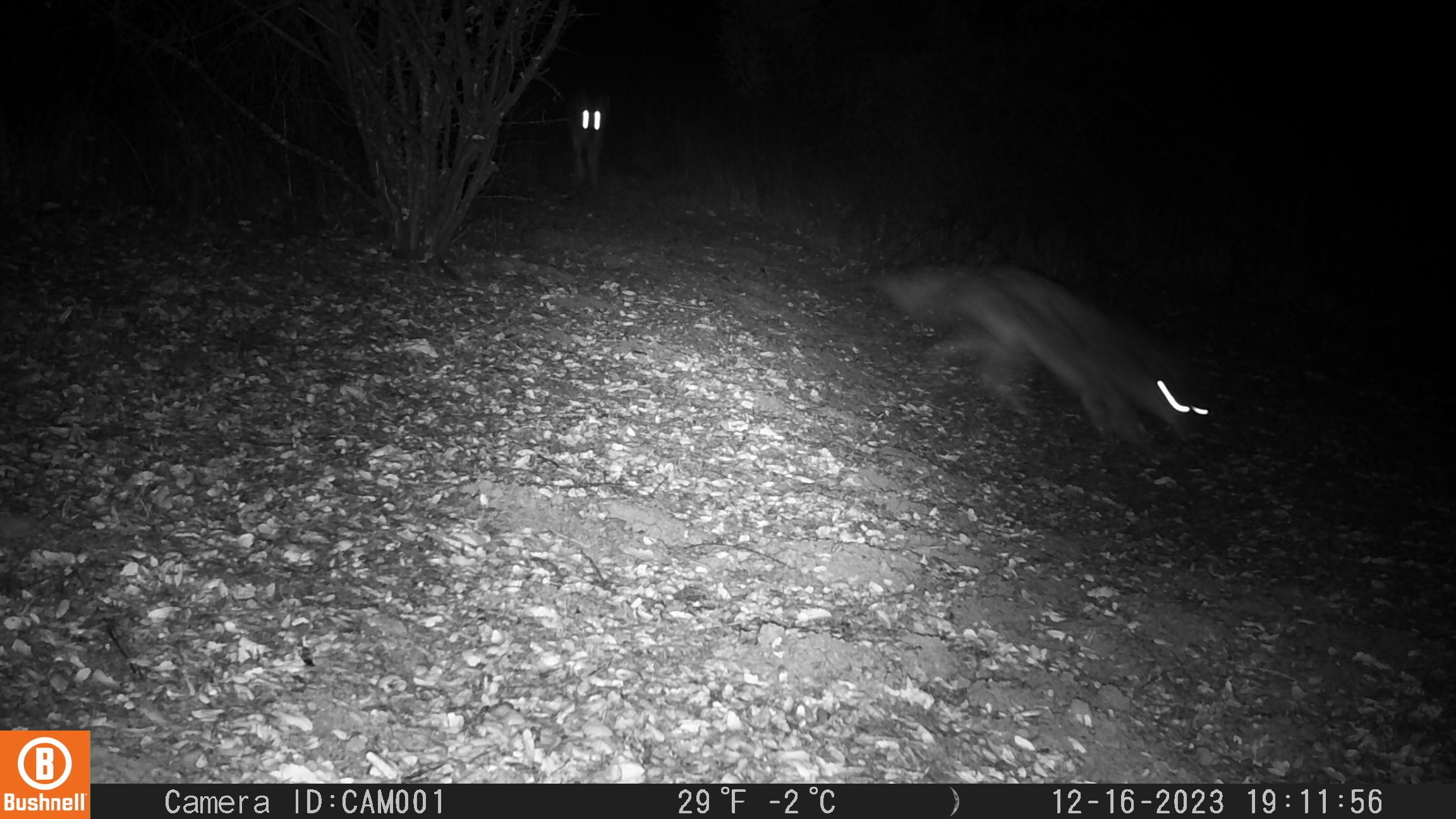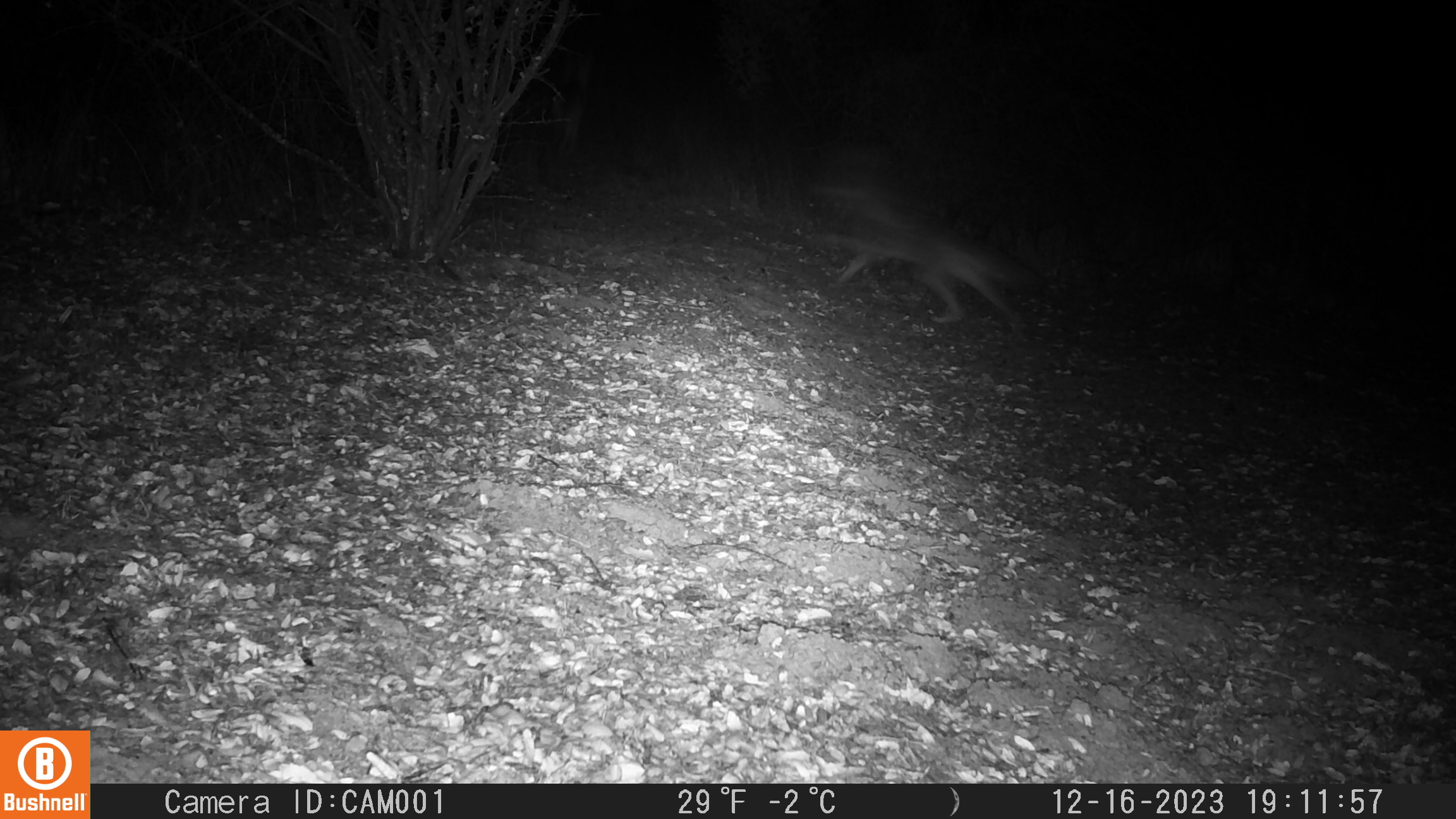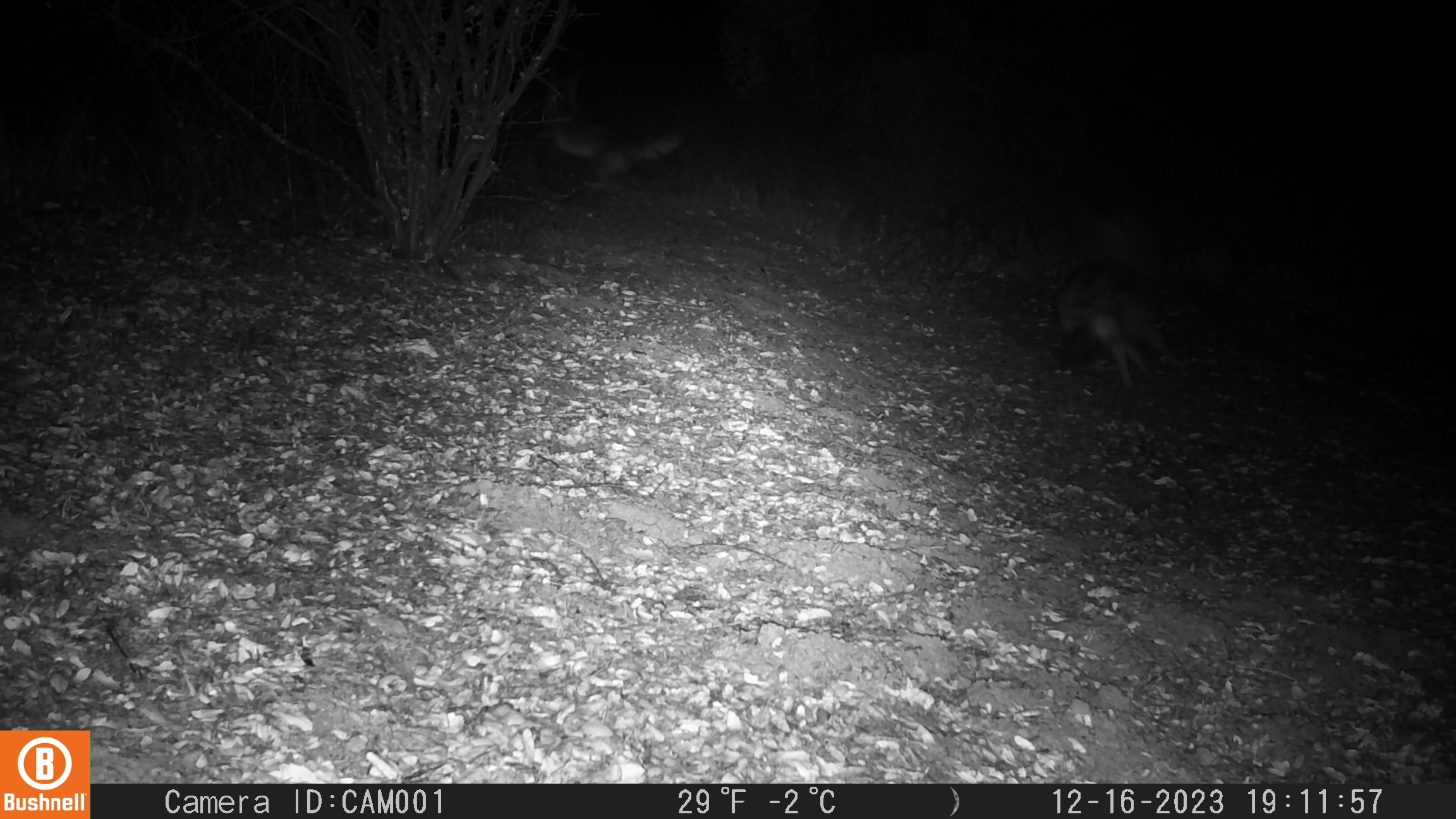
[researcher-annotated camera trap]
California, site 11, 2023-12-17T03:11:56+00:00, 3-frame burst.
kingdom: Animalia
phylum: Chordata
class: Mammalia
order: Carnivora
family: Canidae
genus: Canis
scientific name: Canis latrans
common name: coyote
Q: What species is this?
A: Coyote (Canis latrans).